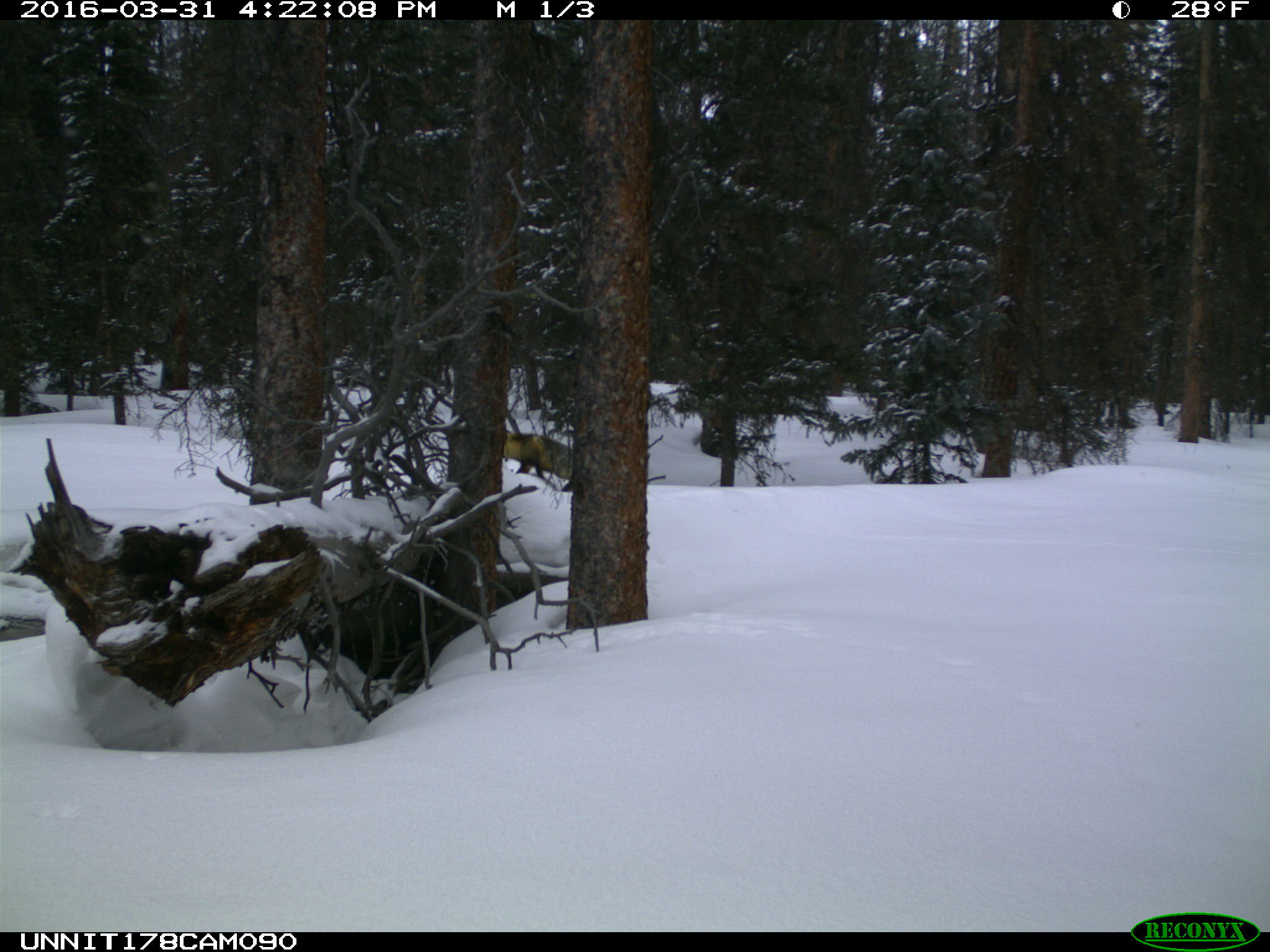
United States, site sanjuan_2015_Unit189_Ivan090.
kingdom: Animalia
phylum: Chordata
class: Mammalia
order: Carnivora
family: Canidae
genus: Vulpes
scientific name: Vulpes vulpes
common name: red fox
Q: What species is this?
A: Vulpes vulpes (red fox).